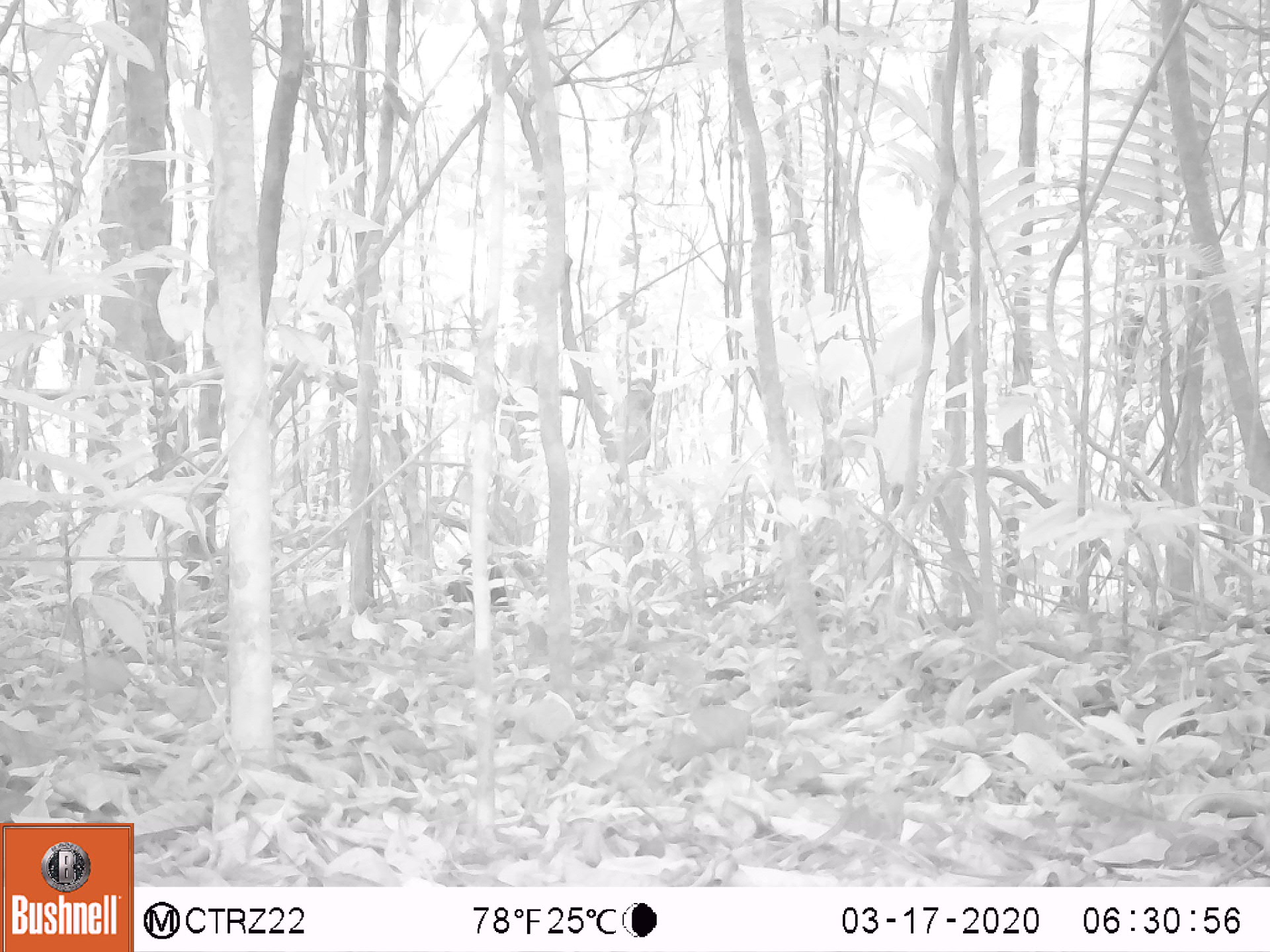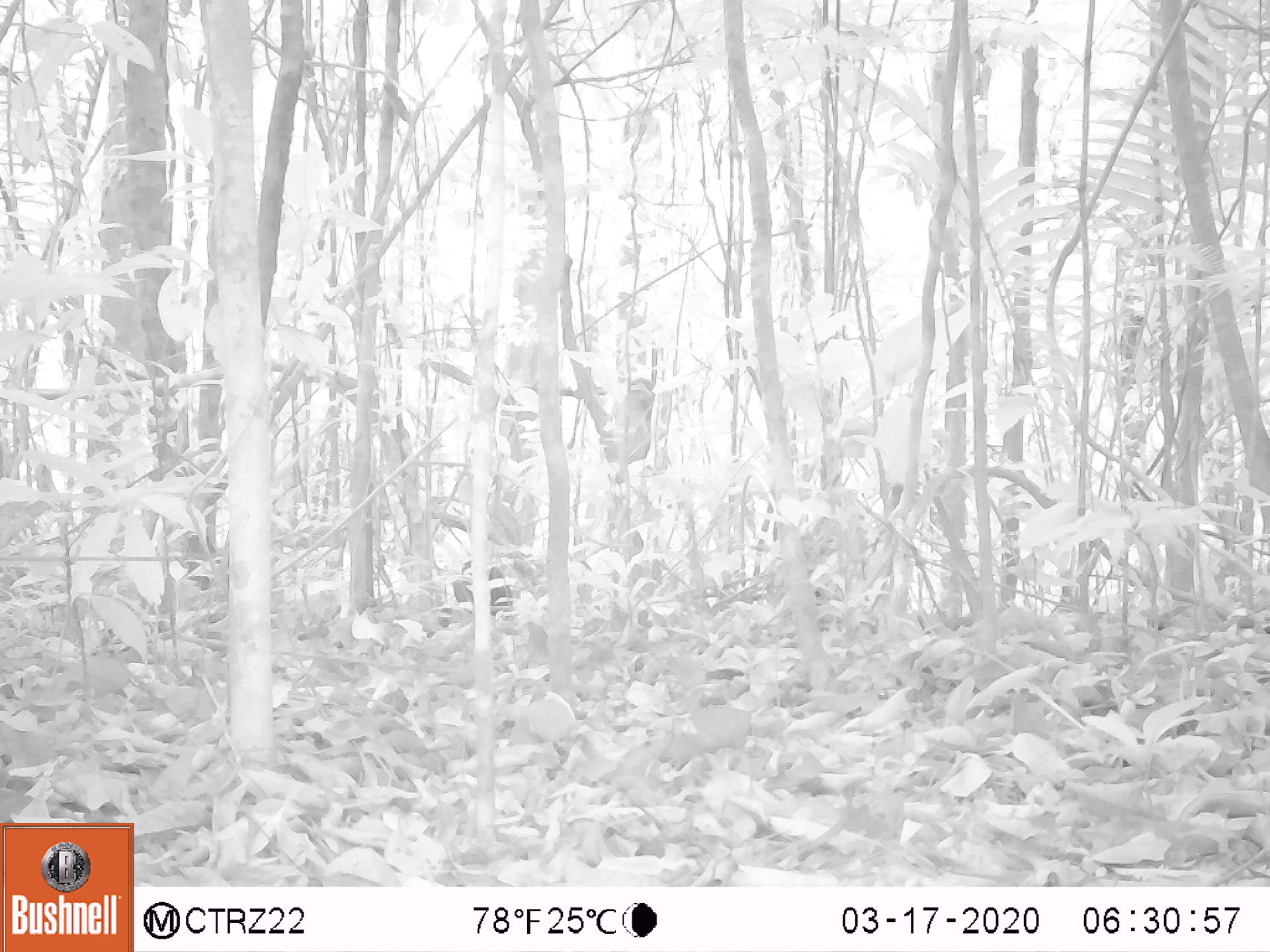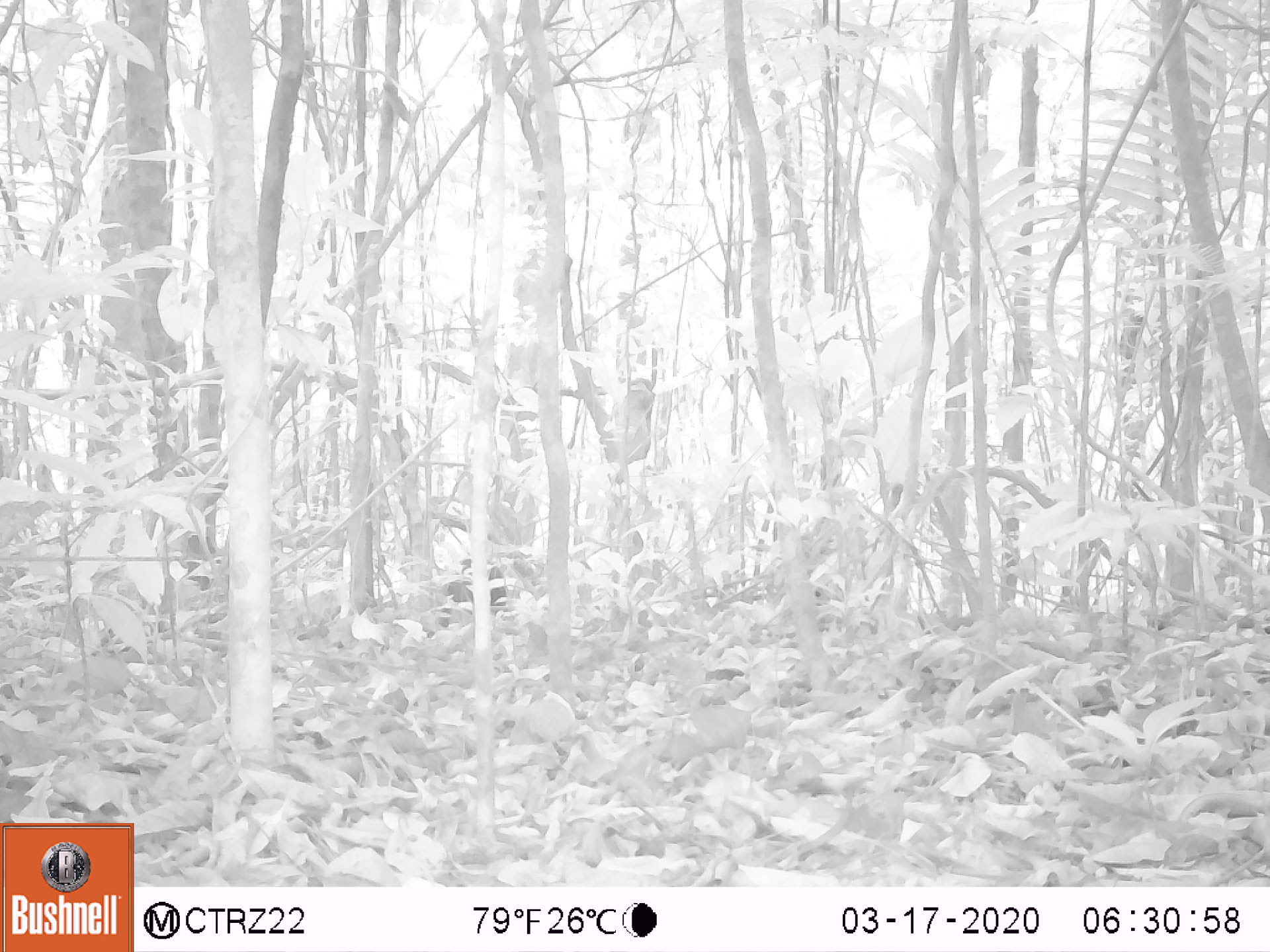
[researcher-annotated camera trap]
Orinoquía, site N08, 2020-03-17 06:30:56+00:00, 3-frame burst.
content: unidentified animal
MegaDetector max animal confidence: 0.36